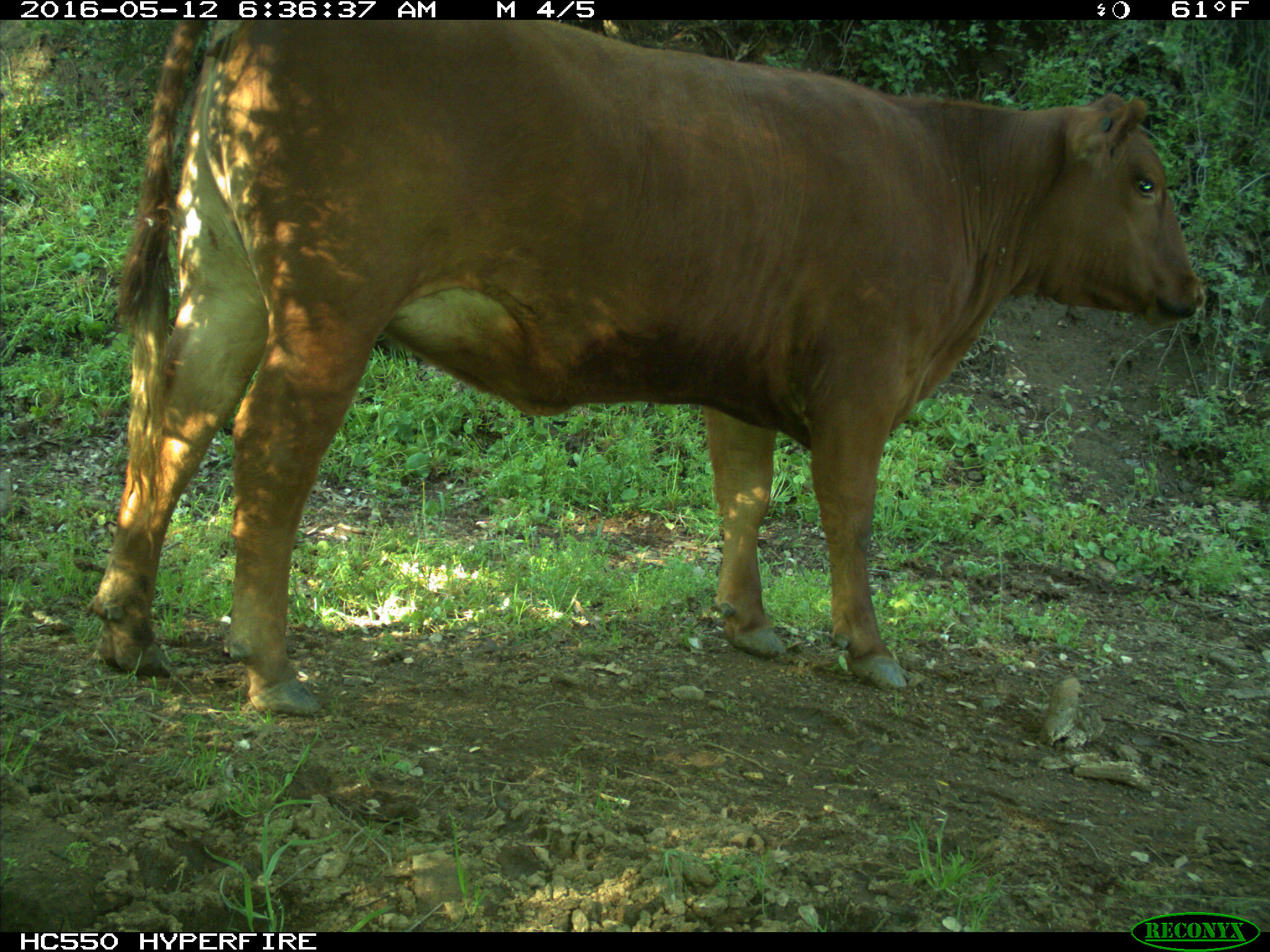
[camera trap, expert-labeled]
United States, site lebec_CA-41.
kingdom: Animalia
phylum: Chordata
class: Mammalia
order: Artiodactyla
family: Bovidae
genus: Bos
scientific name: Bos taurus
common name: domestic cow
Bos taurus (domestic cow).